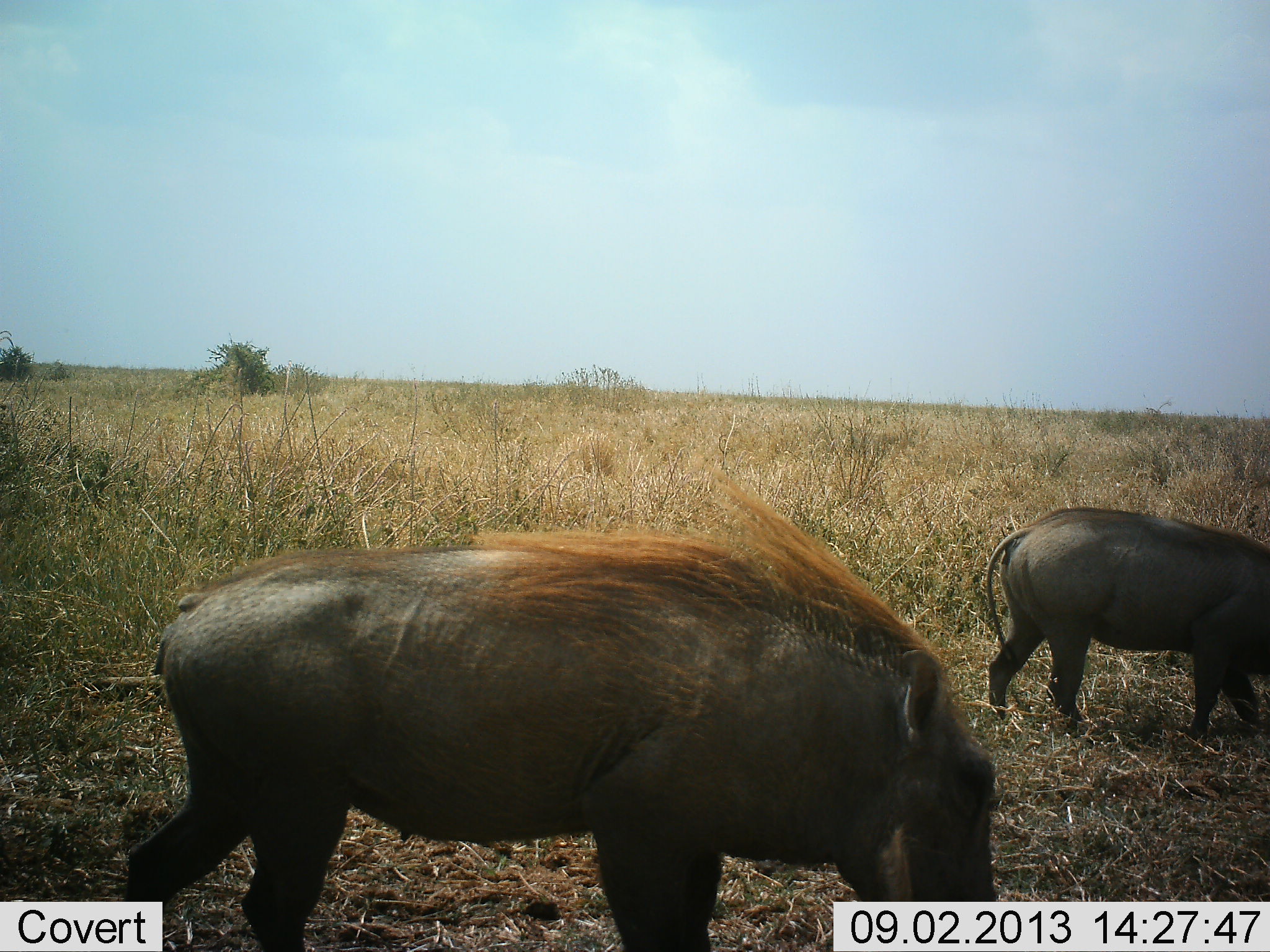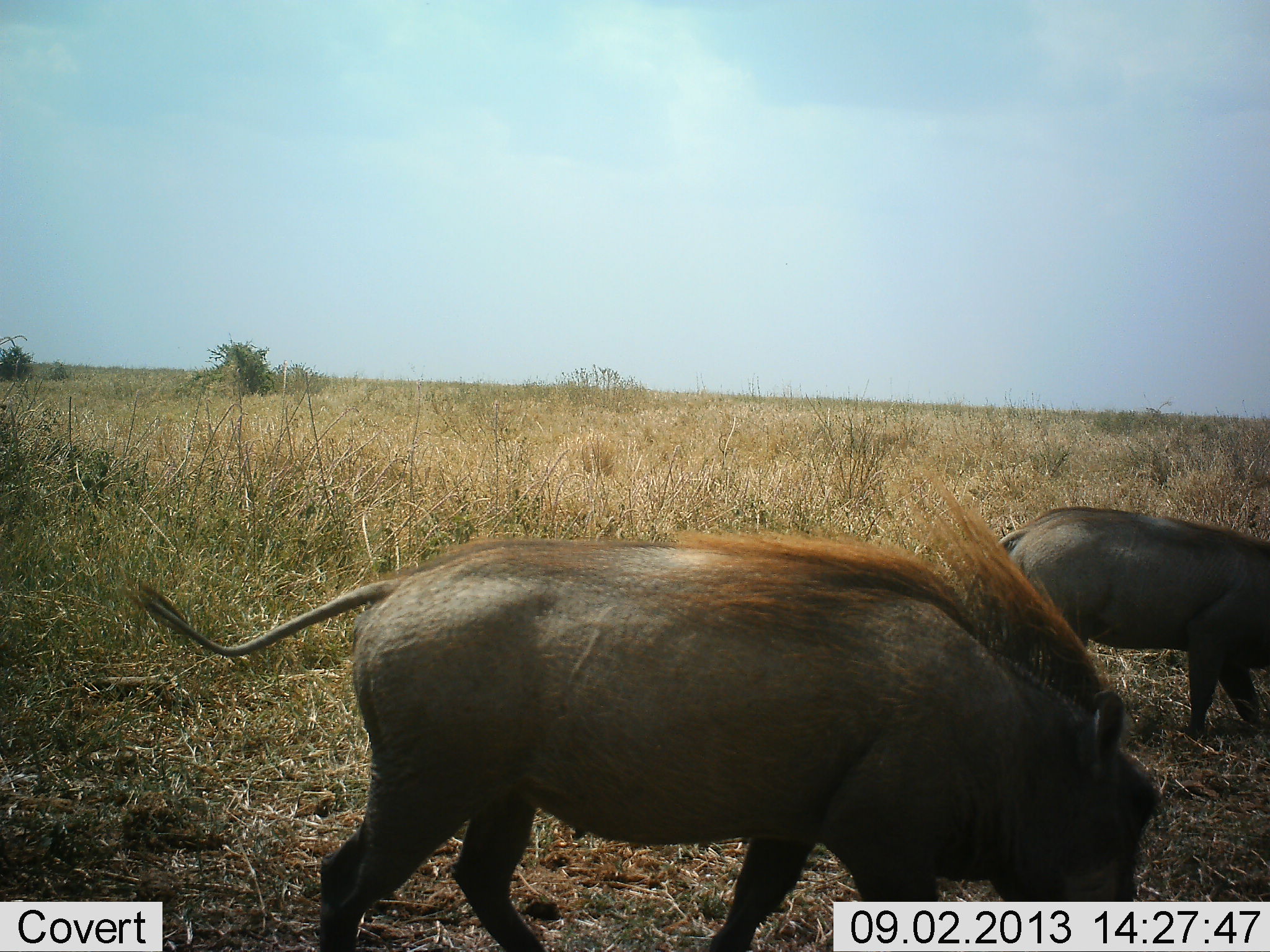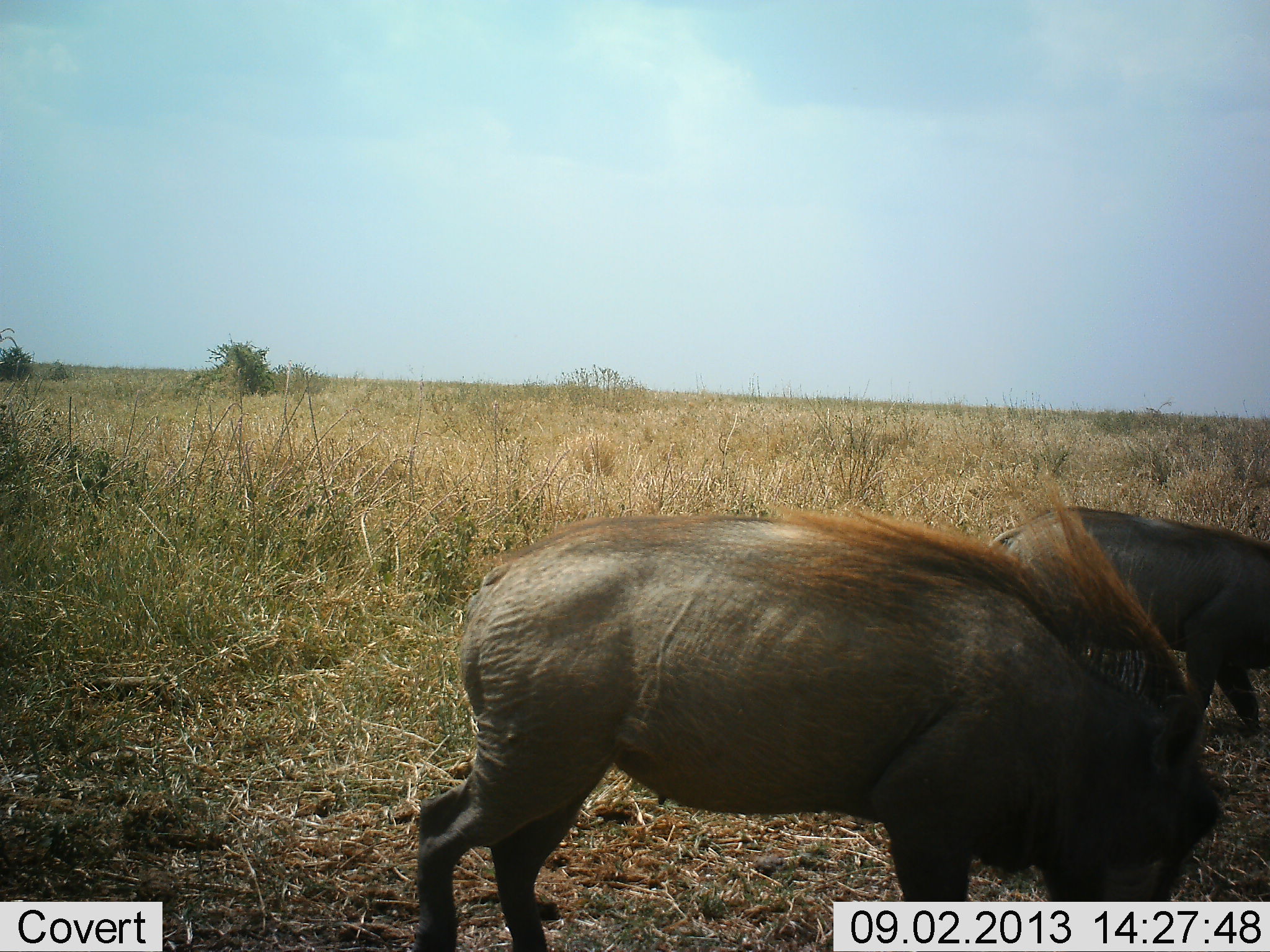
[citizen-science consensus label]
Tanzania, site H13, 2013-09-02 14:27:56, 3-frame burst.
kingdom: Animalia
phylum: Chordata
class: Mammalia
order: Artiodactyla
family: Suidae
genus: Phacochoerus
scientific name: Phacochoerus africanus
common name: warthog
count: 2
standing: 27%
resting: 0%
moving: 59%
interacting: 0%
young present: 9%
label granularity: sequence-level